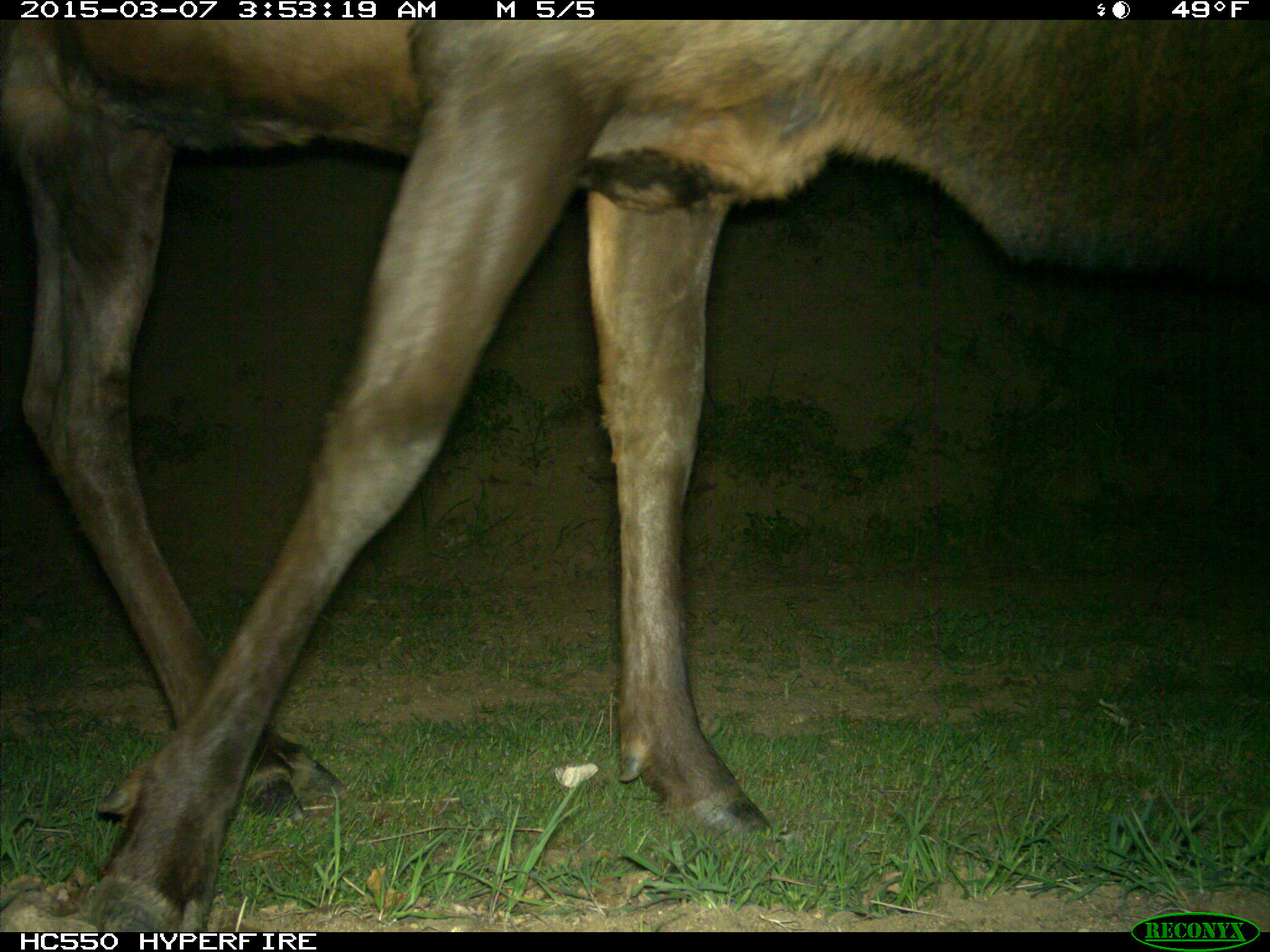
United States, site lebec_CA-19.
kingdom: Animalia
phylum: Chordata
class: Mammalia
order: Artiodactyla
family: Cervidae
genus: Cervus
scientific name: Cervus canadensis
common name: elk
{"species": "Cervus canadensis (elk)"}